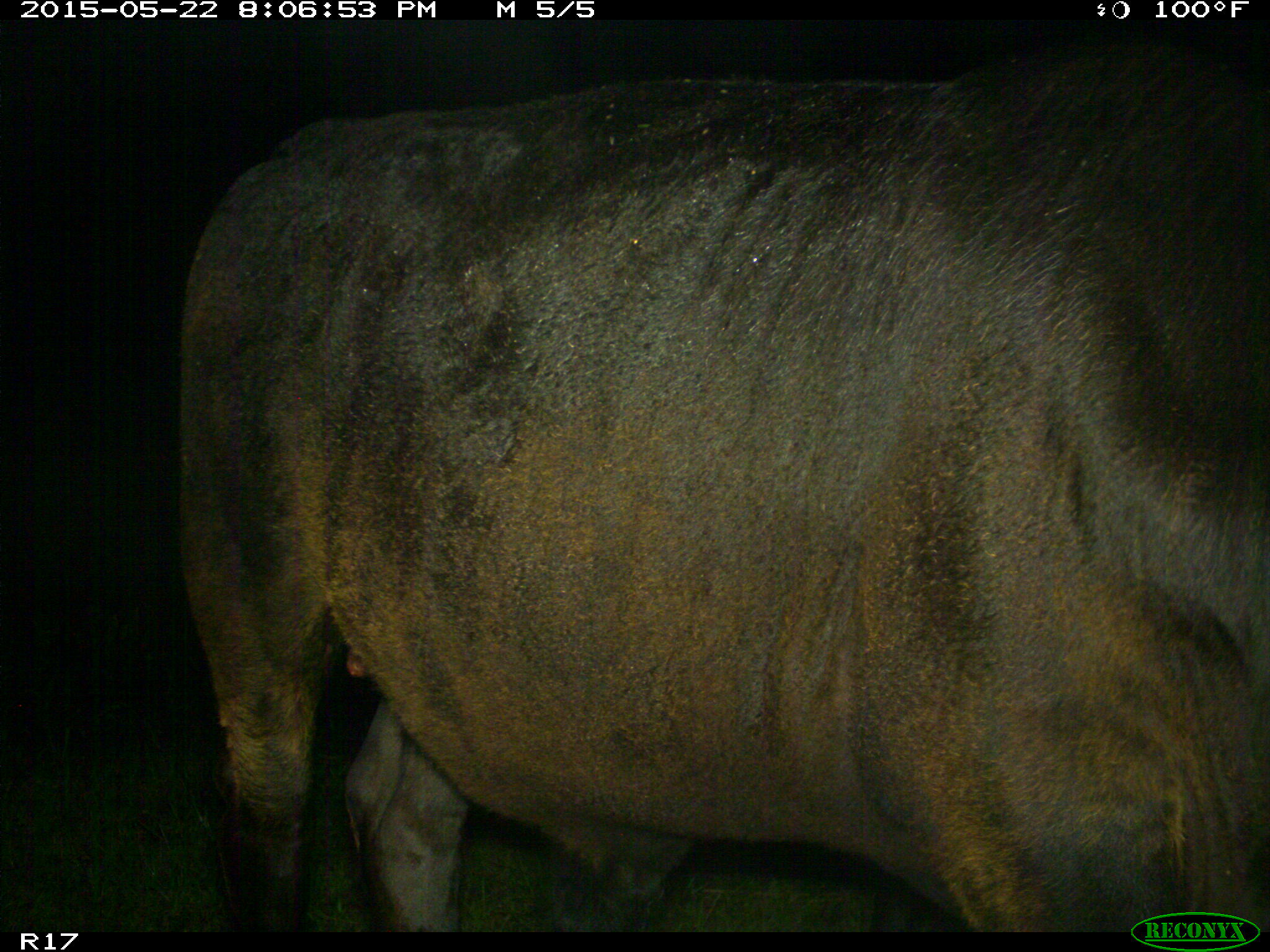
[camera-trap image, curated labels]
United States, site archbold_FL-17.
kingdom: Animalia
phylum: Chordata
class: Mammalia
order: Artiodactyla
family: Bovidae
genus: Bos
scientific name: Bos taurus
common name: domestic cow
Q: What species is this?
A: Bos taurus (domestic cow).